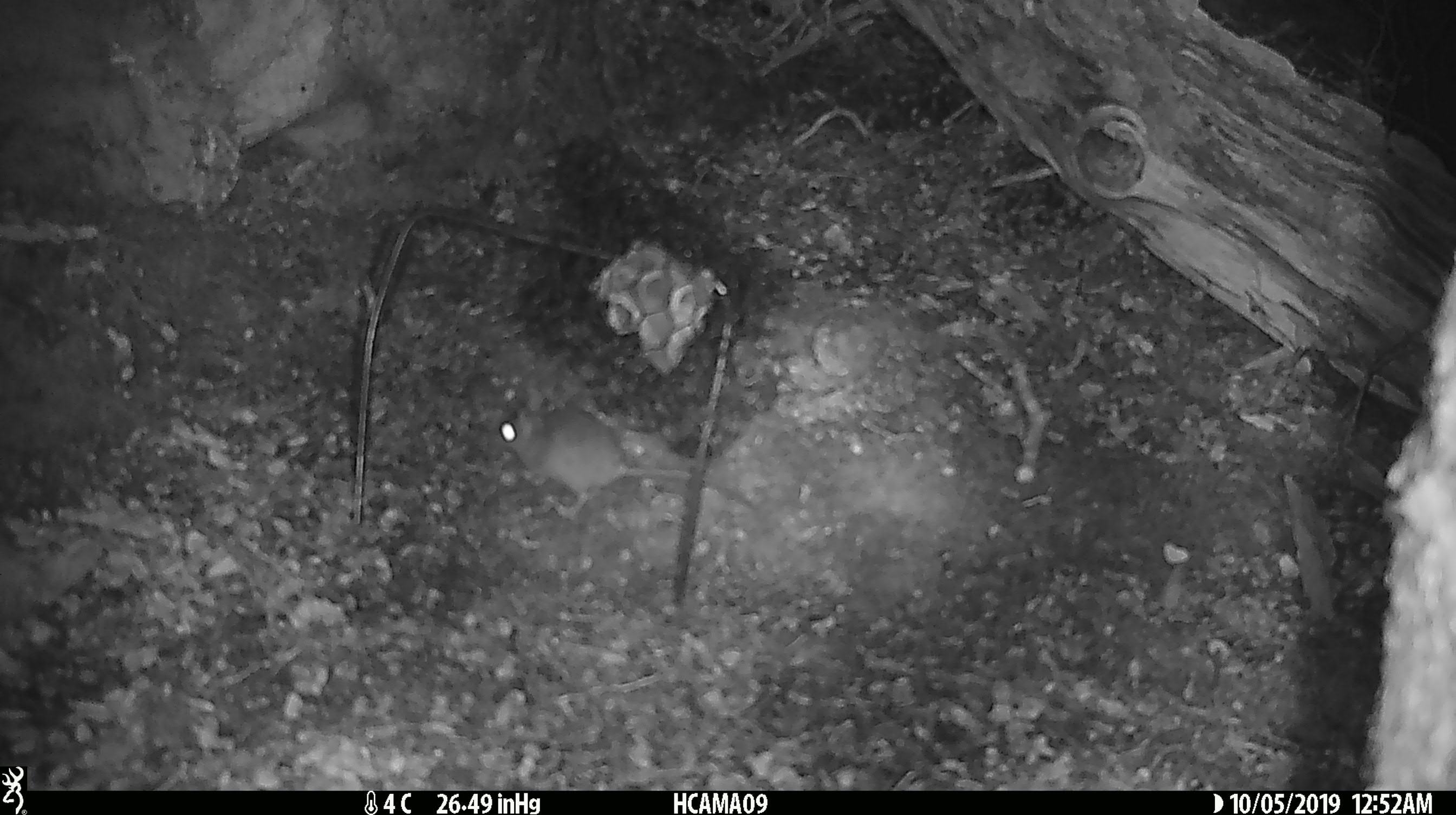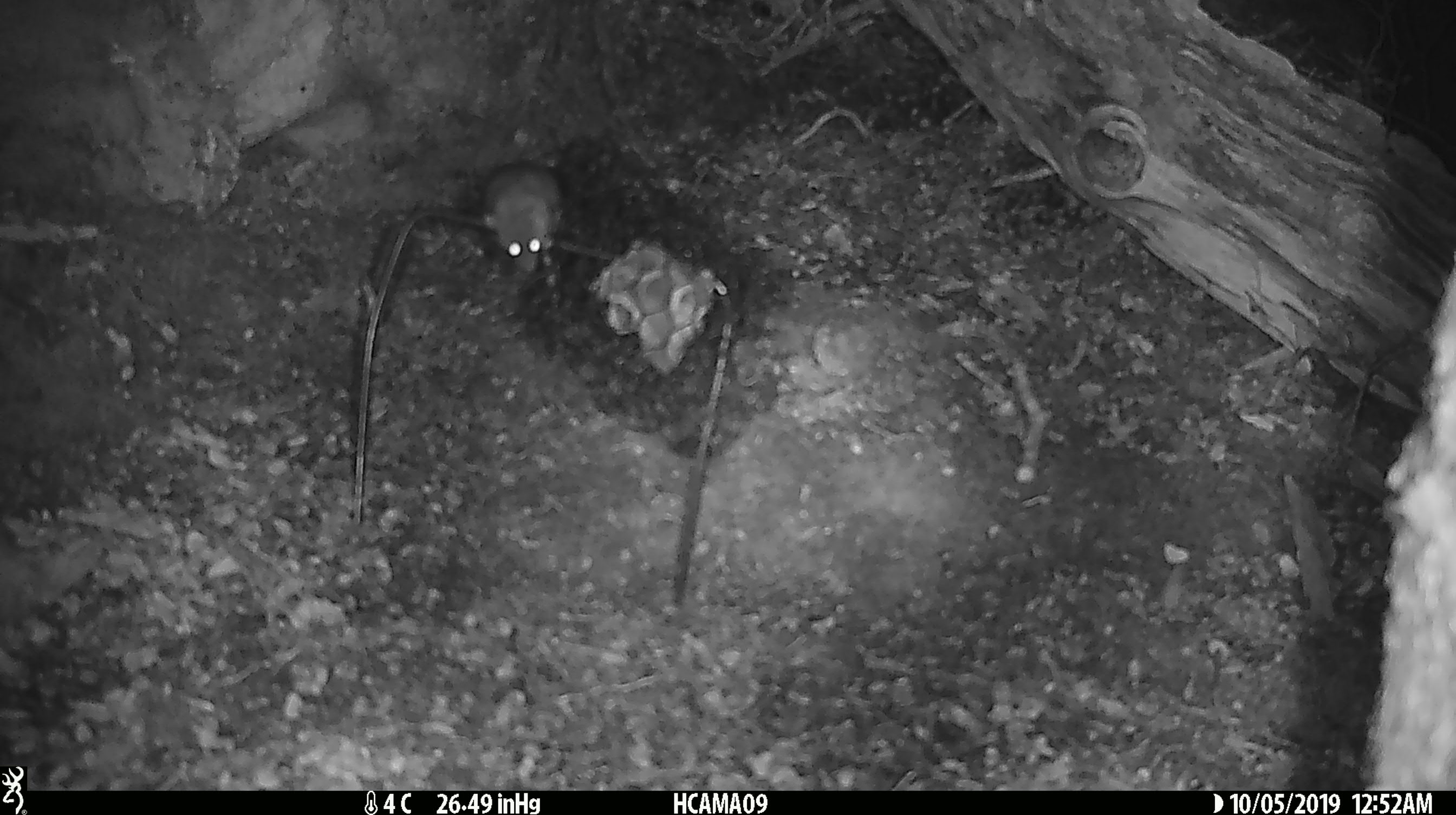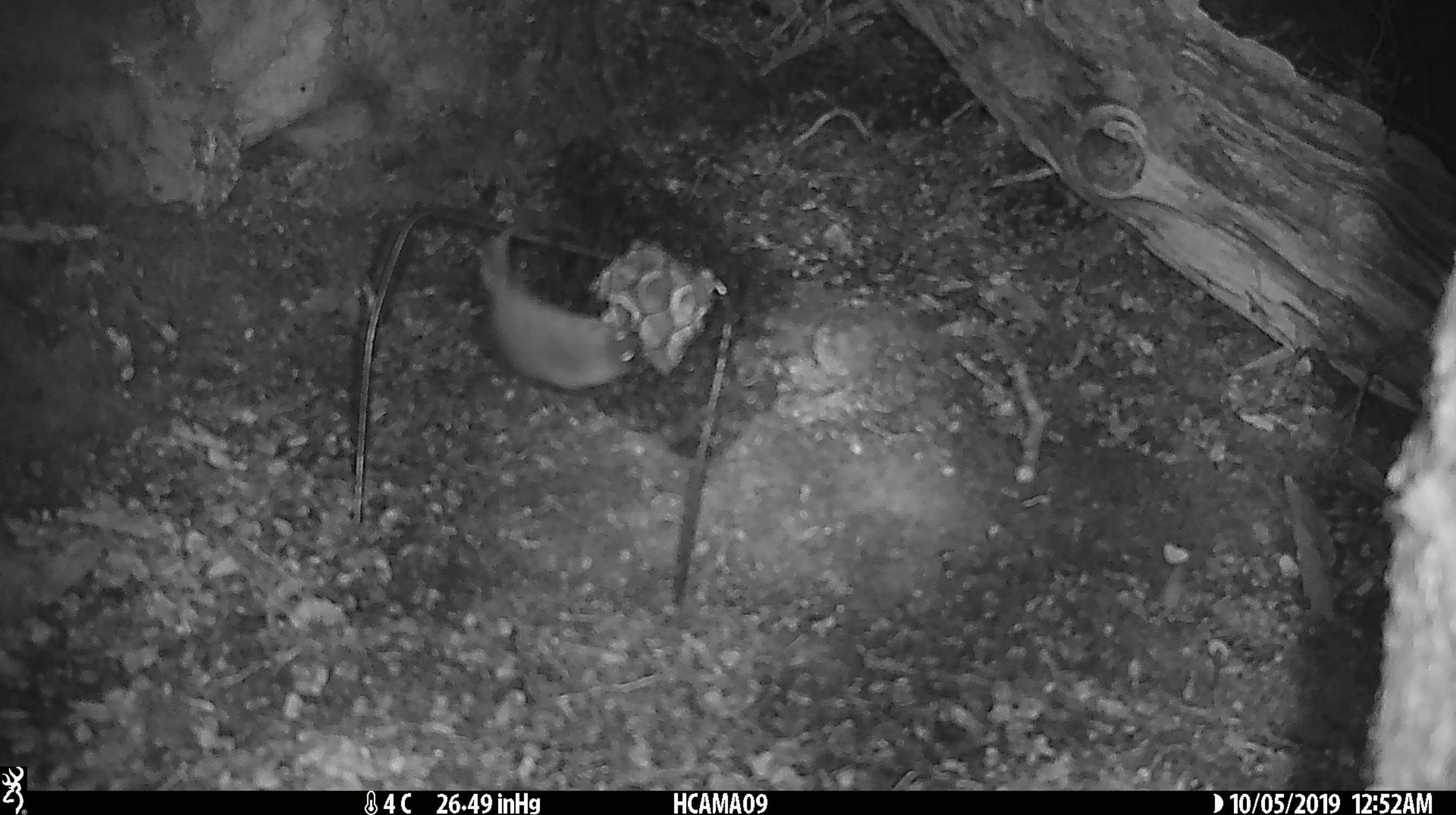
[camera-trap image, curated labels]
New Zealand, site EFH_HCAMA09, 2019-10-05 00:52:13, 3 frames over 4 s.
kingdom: Animalia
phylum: Chordata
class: Mammalia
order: Rodentia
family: Muridae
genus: Mus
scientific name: Mus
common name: mouse